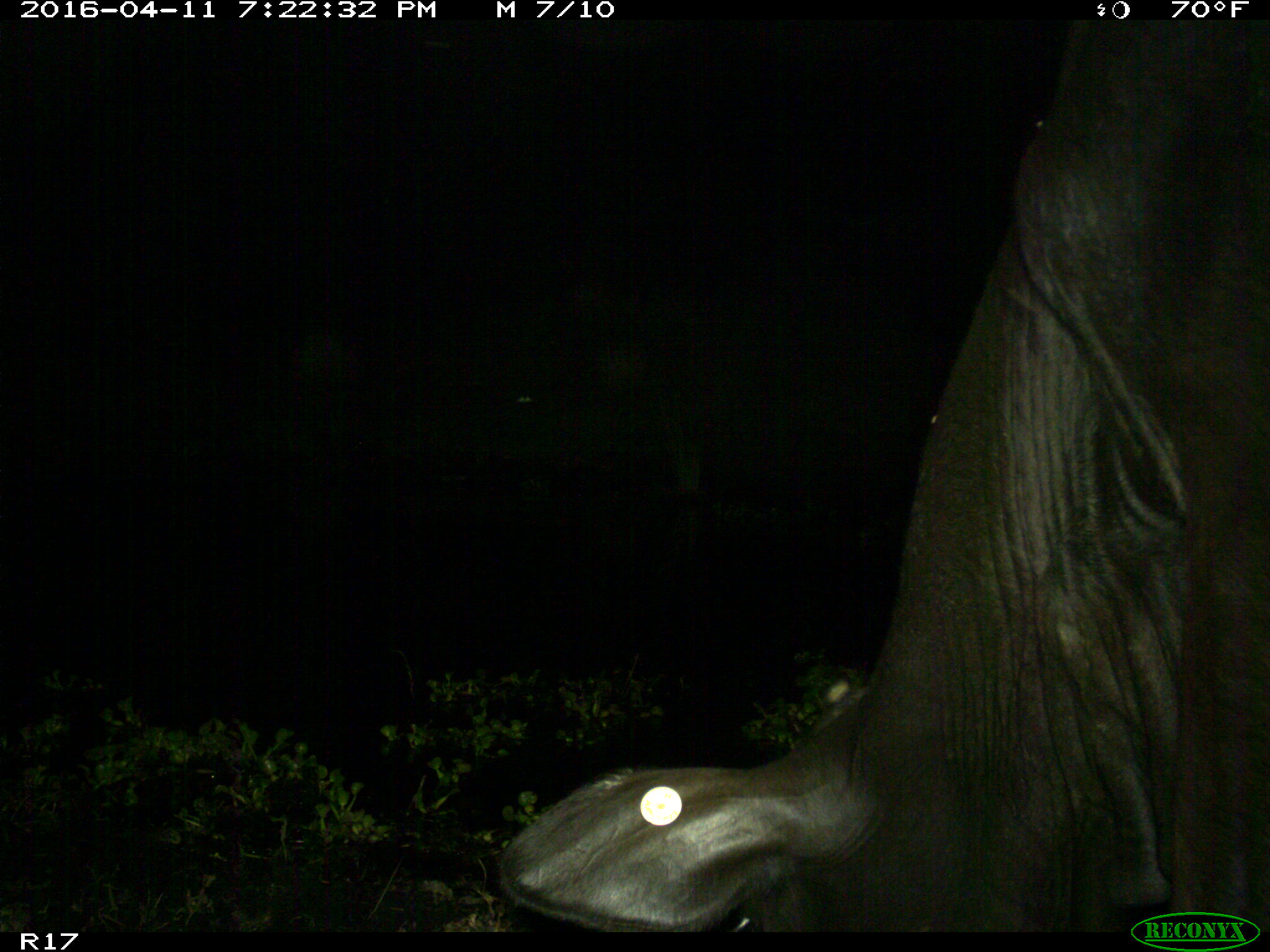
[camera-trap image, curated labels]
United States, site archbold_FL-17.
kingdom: Animalia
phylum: Chordata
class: Mammalia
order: Artiodactyla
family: Bovidae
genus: Bos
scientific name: Bos taurus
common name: domestic cow